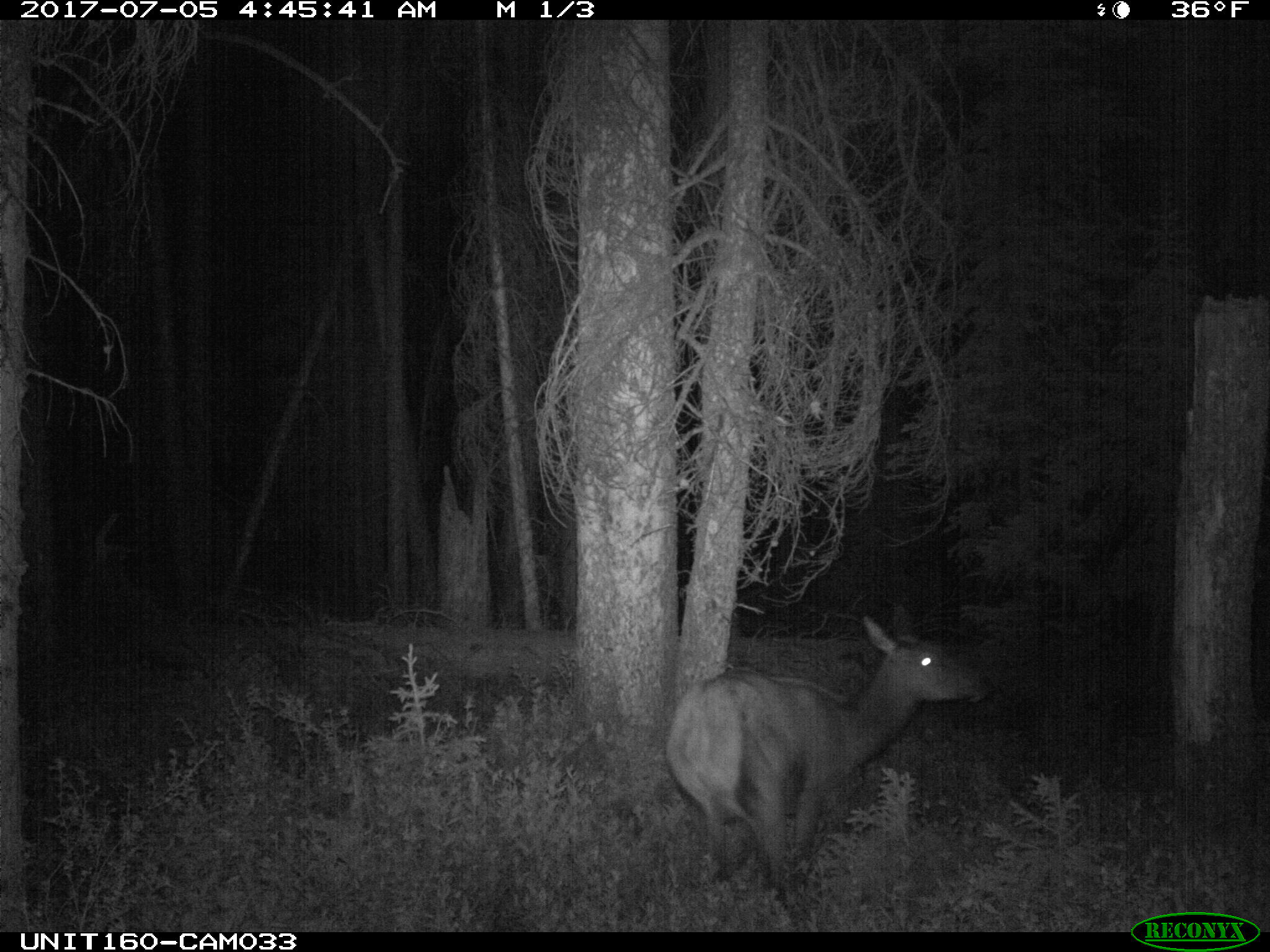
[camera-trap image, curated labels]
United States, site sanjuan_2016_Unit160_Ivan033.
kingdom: Animalia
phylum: Chordata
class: Mammalia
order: Artiodactyla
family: Cervidae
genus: Cervus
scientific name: Cervus elaphus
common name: red deer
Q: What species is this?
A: Cervus elaphus (red deer).